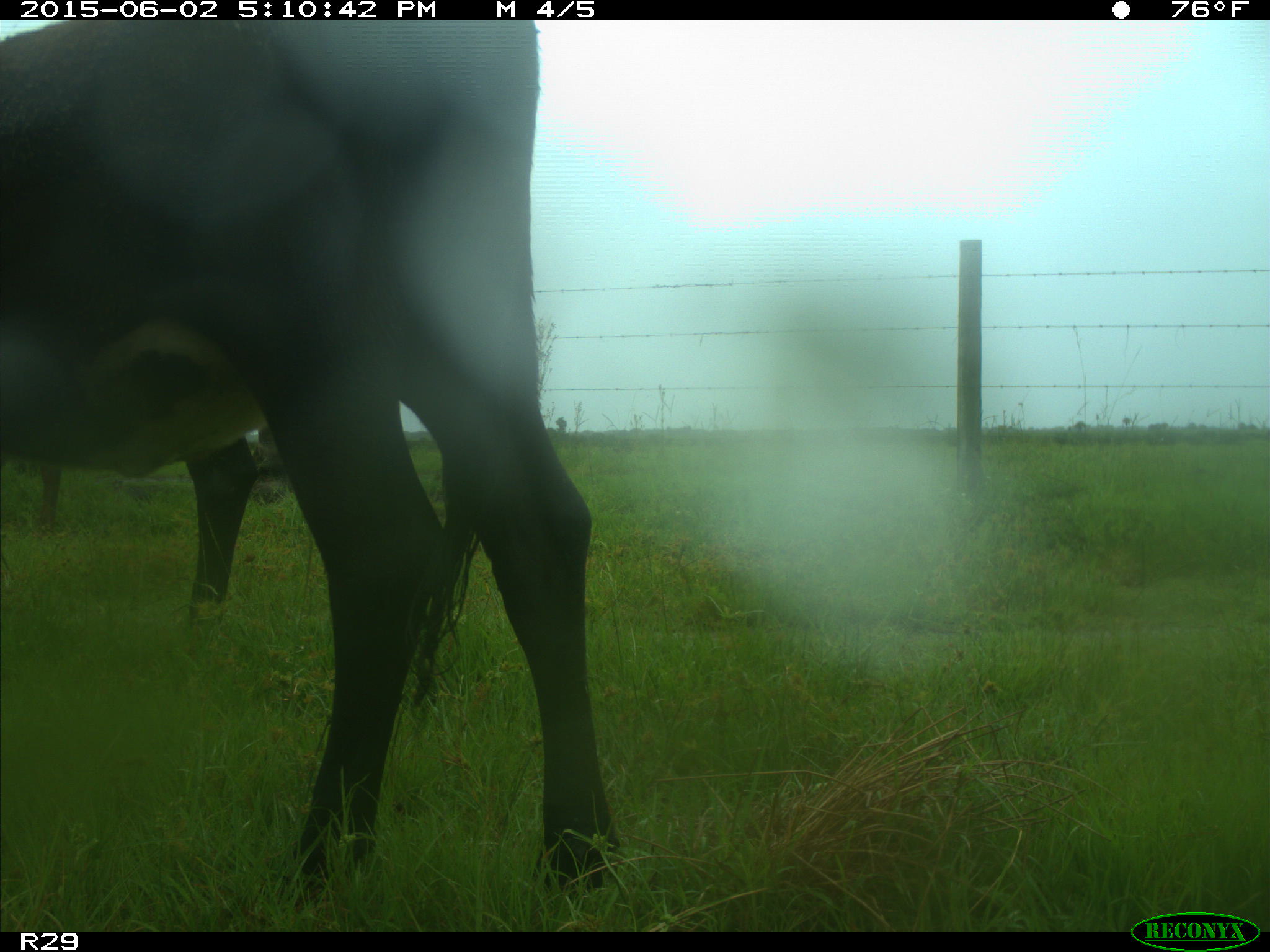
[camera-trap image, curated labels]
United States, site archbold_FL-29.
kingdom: Animalia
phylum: Chordata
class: Mammalia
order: Artiodactyla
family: Bovidae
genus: Bos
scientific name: Bos taurus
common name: domestic cow